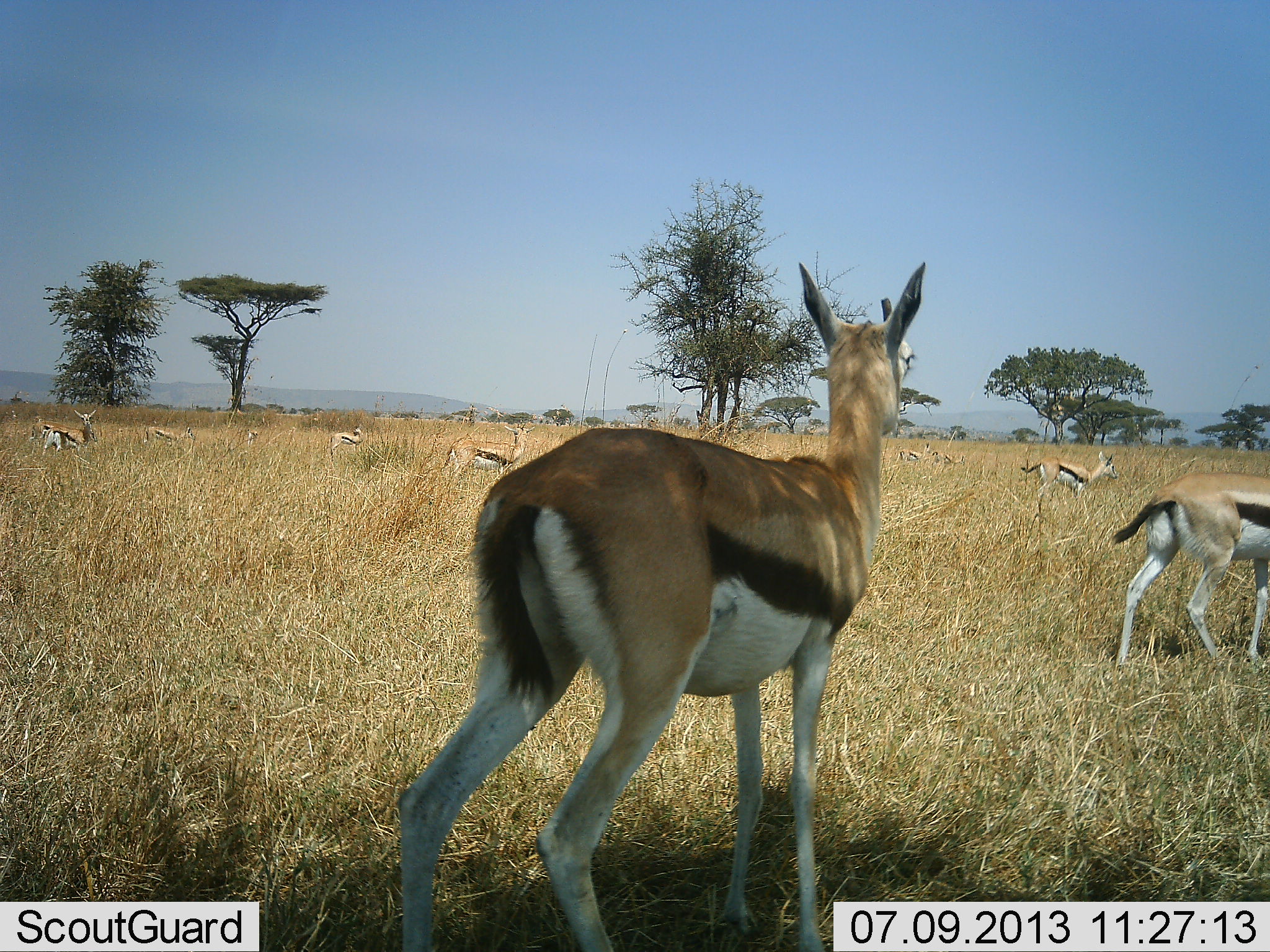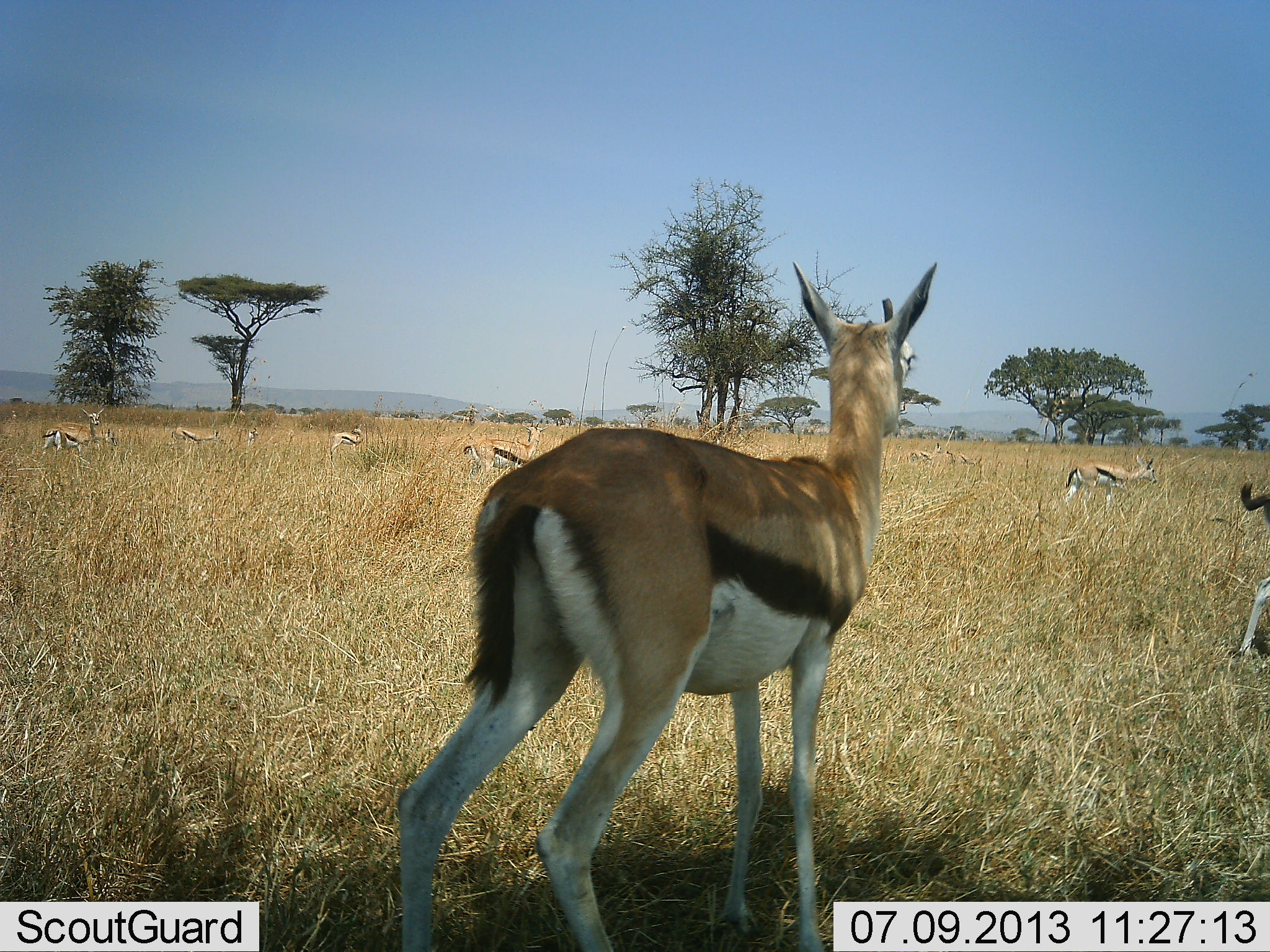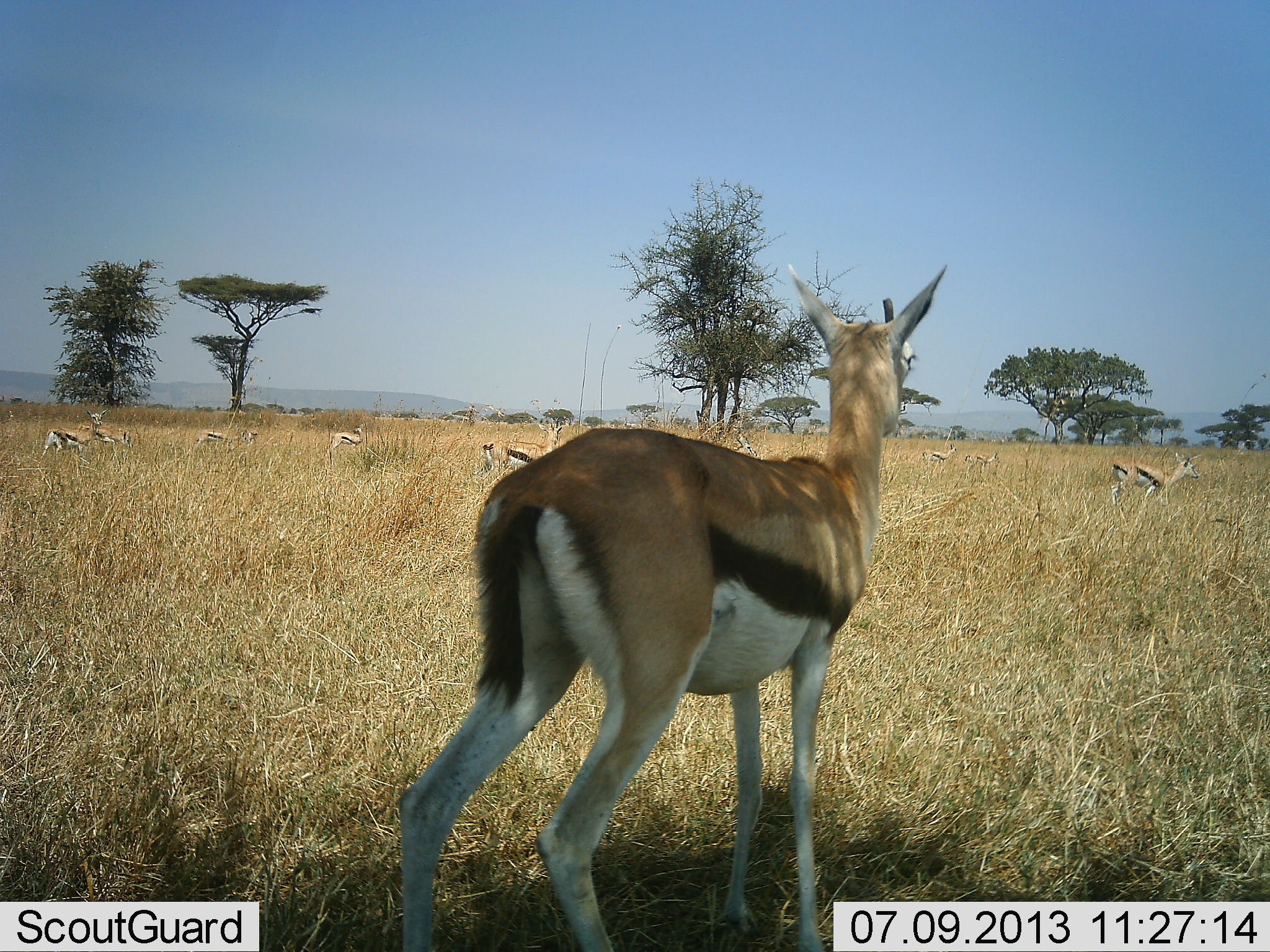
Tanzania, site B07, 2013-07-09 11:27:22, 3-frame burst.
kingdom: Animalia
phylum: Chordata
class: Mammalia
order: Artiodactyla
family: Bovidae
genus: Eudorcas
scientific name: Eudorcas thomsonii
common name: thomson's gazelle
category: gazellethomsons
Gazellethomsons (thomson's gazelle) (Eudorcas thomsonii), count 11-50. Behavior (volunteer vote fractions): standing 100%, resting 0%, moving 70%, interacting 0%. Young present (vote fraction): 0%. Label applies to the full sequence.